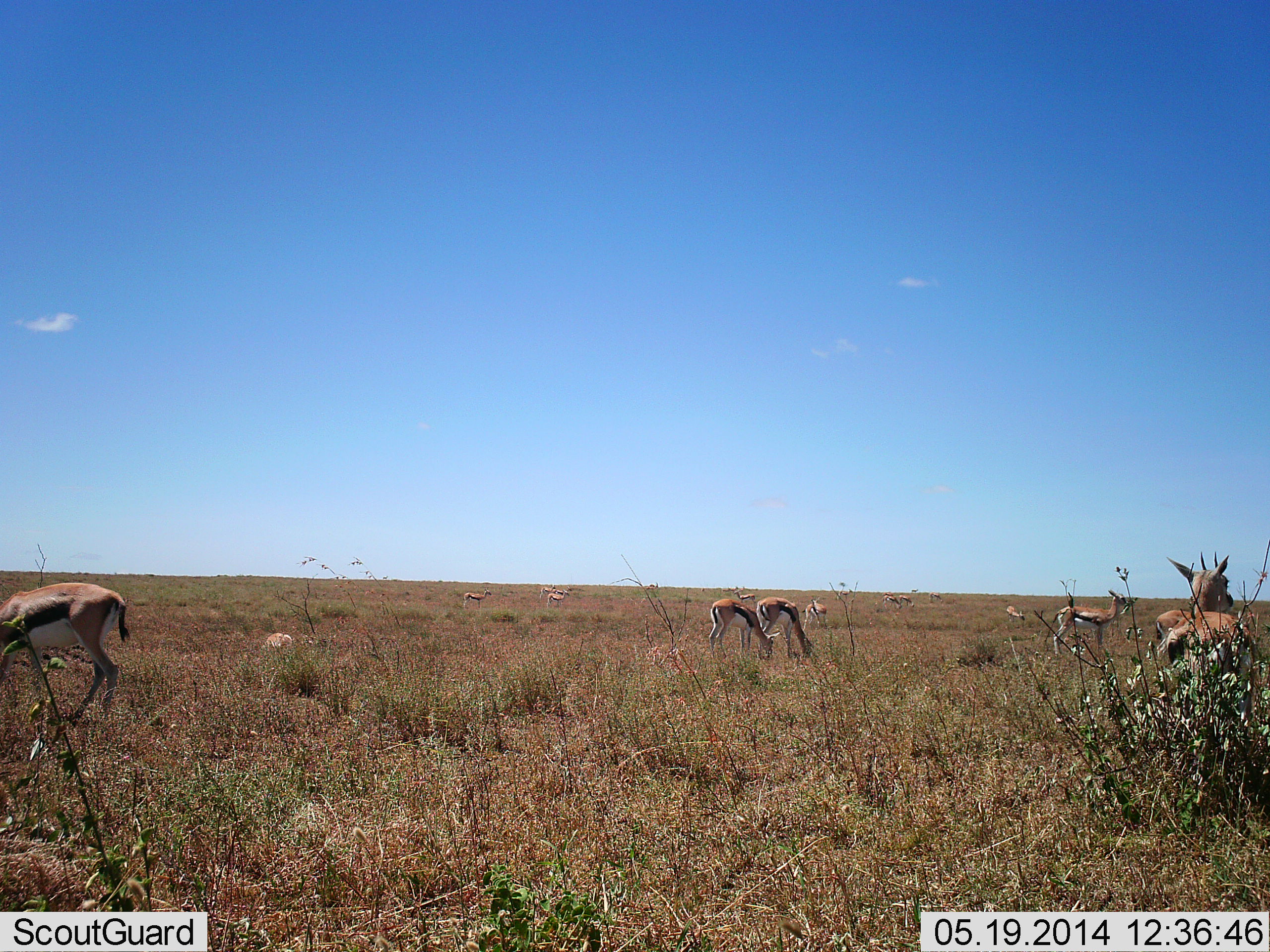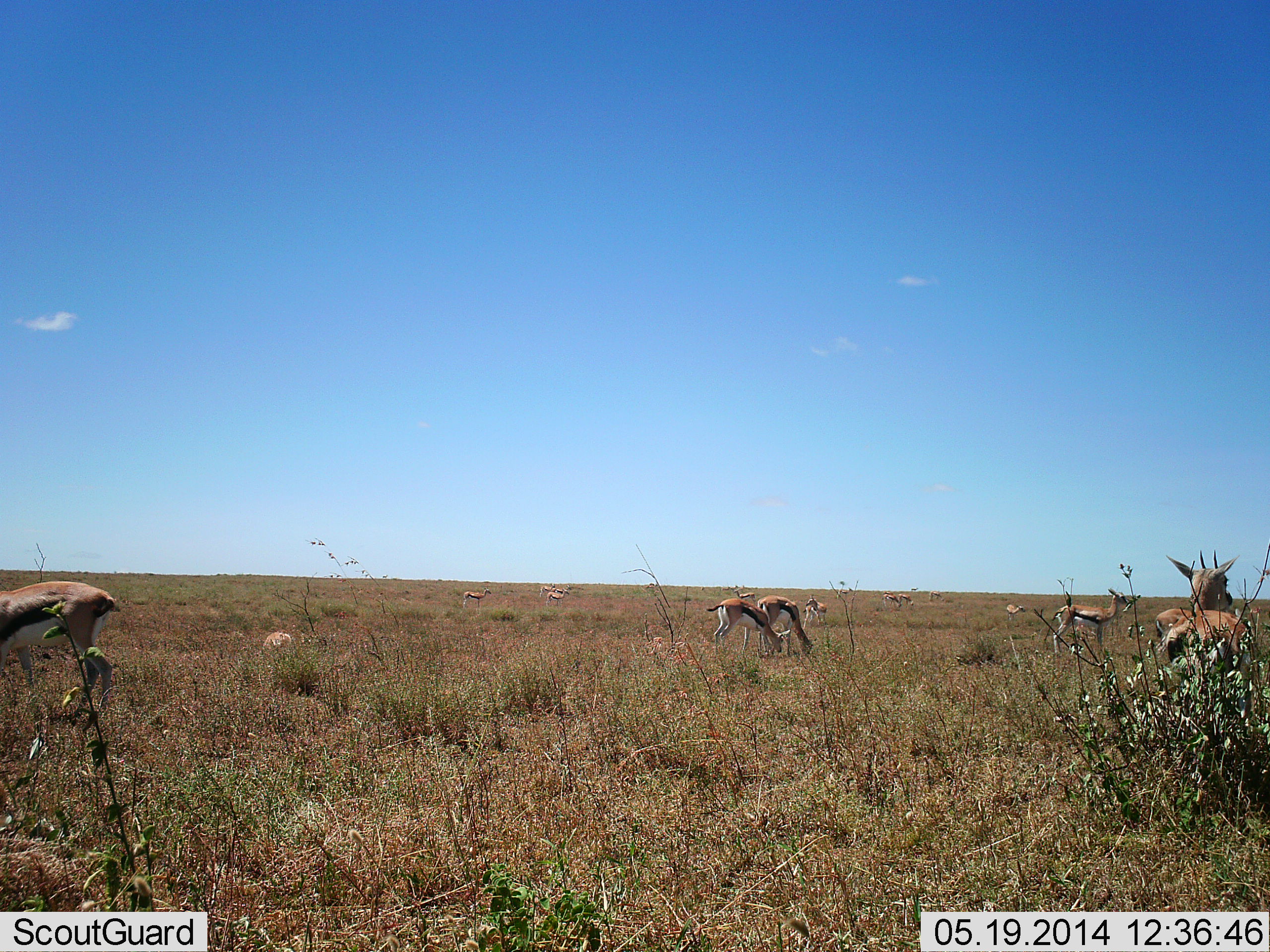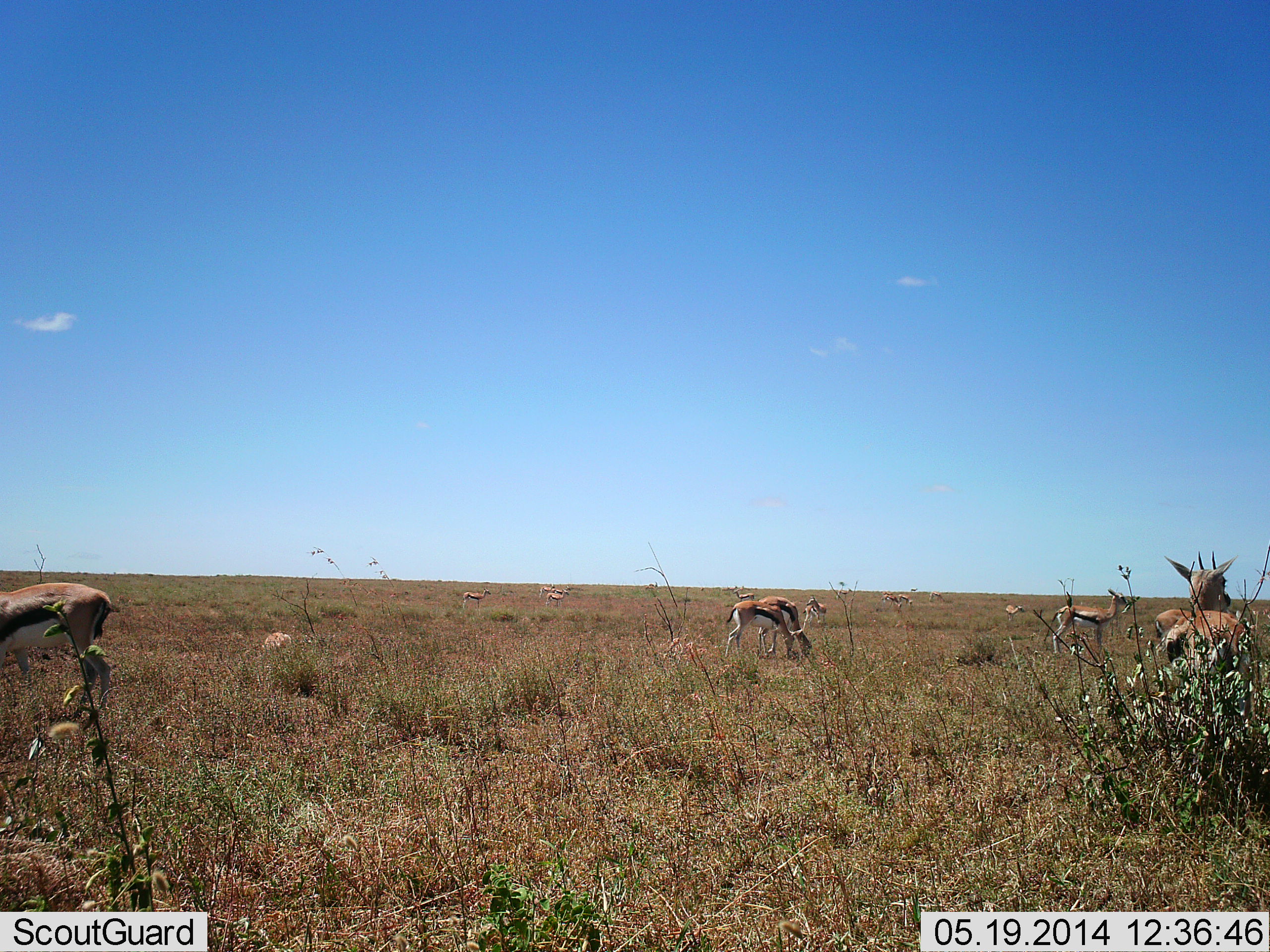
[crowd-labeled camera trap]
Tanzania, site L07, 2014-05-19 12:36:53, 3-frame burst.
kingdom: Animalia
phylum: Chordata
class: Mammalia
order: Artiodactyla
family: Bovidae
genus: Eudorcas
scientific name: Eudorcas thomsonii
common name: thomson's gazelle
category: gazellethomsons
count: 11-50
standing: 76%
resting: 8%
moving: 22%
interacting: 0%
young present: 3%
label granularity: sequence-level